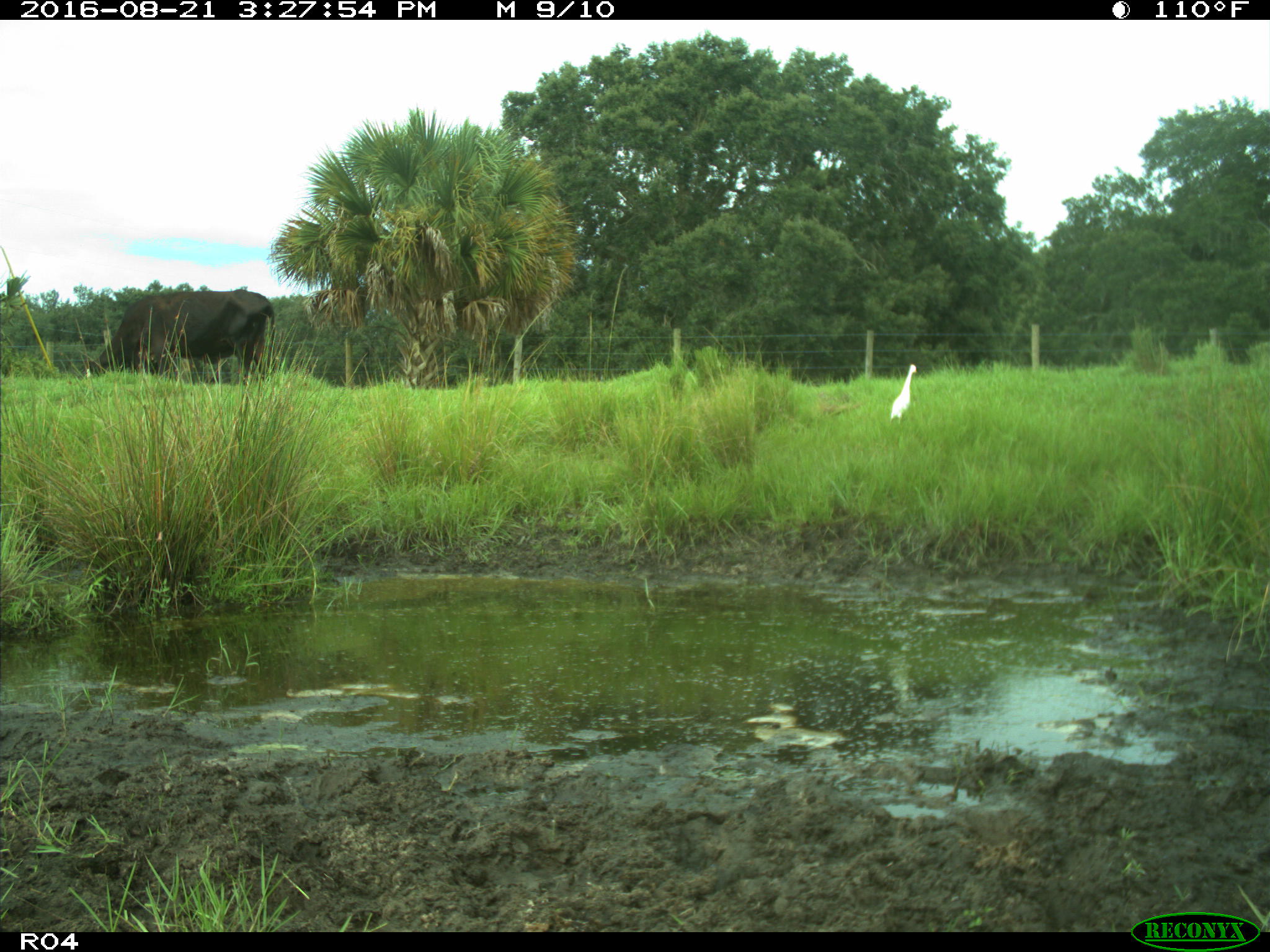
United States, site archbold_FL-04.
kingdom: Animalia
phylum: Chordata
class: Mammalia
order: Artiodactyla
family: Bovidae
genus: Bos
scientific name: Bos taurus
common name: domestic cow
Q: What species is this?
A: Bos taurus (domestic cow).